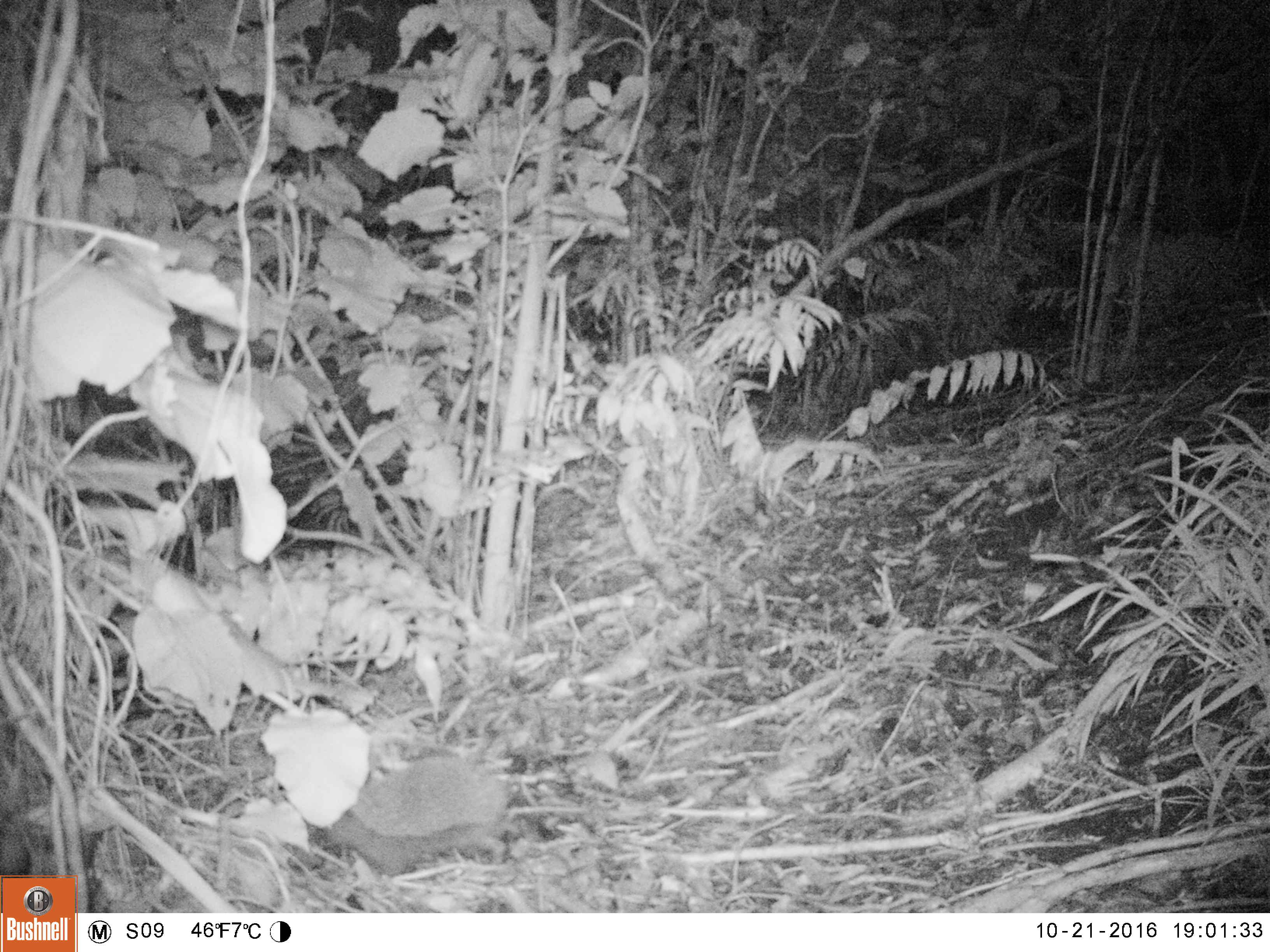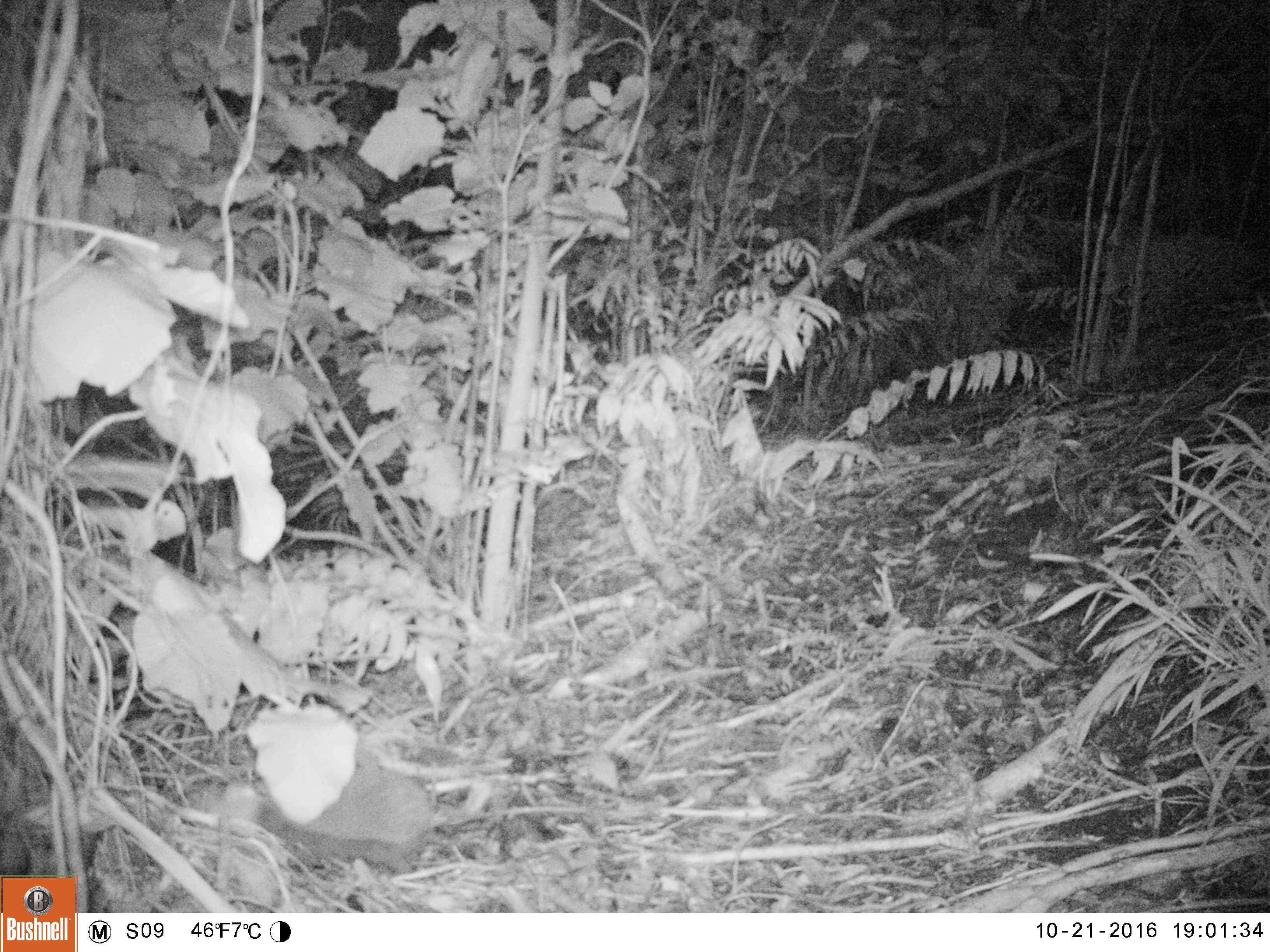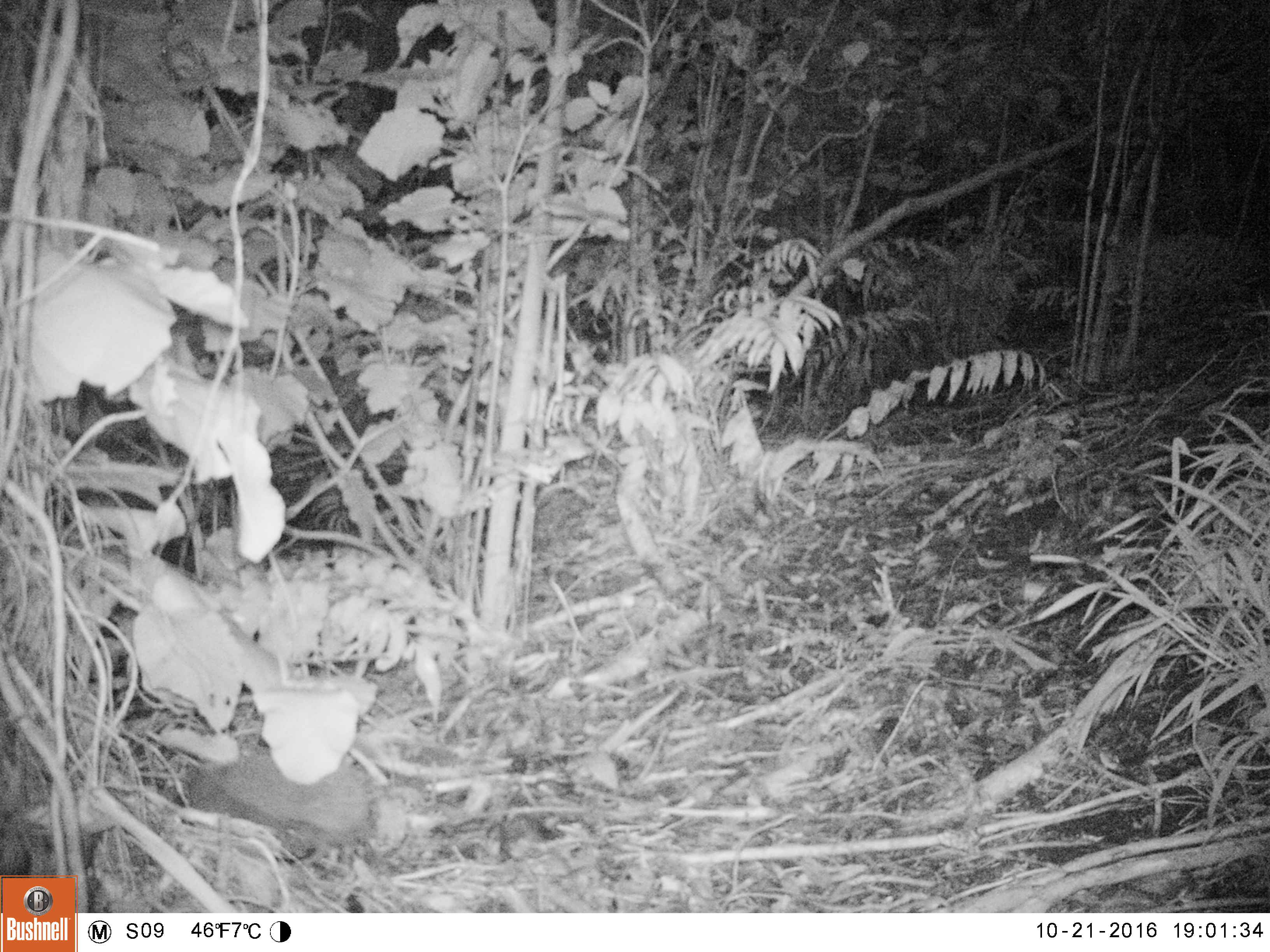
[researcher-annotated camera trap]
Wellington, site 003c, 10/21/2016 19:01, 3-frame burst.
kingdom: Animalia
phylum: Chordata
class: Mammalia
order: Eulipotyphla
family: Erinaceidae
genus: Erinaceus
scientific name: Erinaceus europaeus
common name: hedgehog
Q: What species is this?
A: Hedgehog (Erinaceus europaeus).